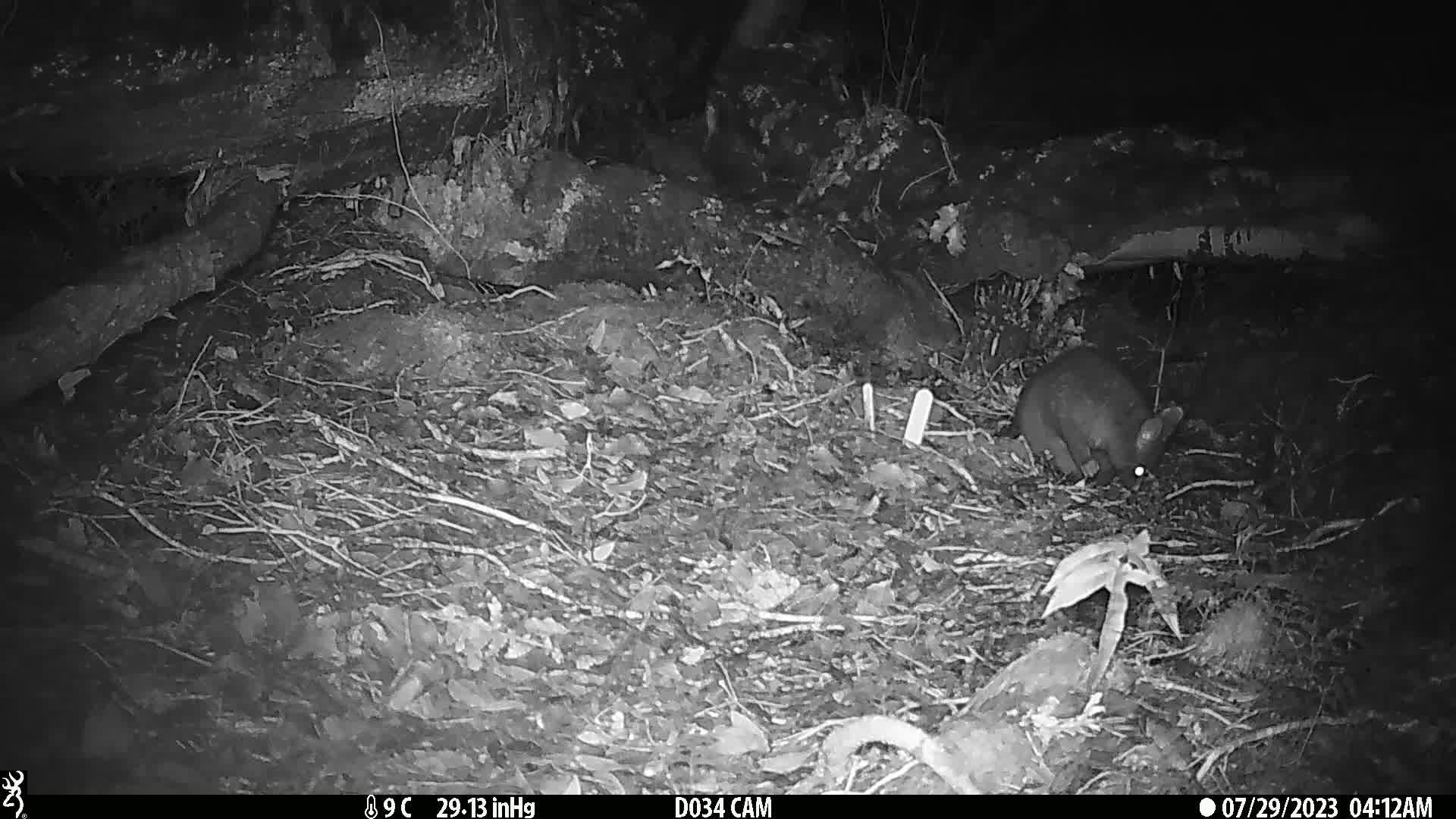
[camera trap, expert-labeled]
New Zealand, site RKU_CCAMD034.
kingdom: Animalia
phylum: Chordata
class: Mammalia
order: Diprotodontia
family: Phalangeridae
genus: Trichosurus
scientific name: Trichosurus vulpecula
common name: common brushtail possum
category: possum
Possum (common brushtail possum) (Trichosurus vulpecula).